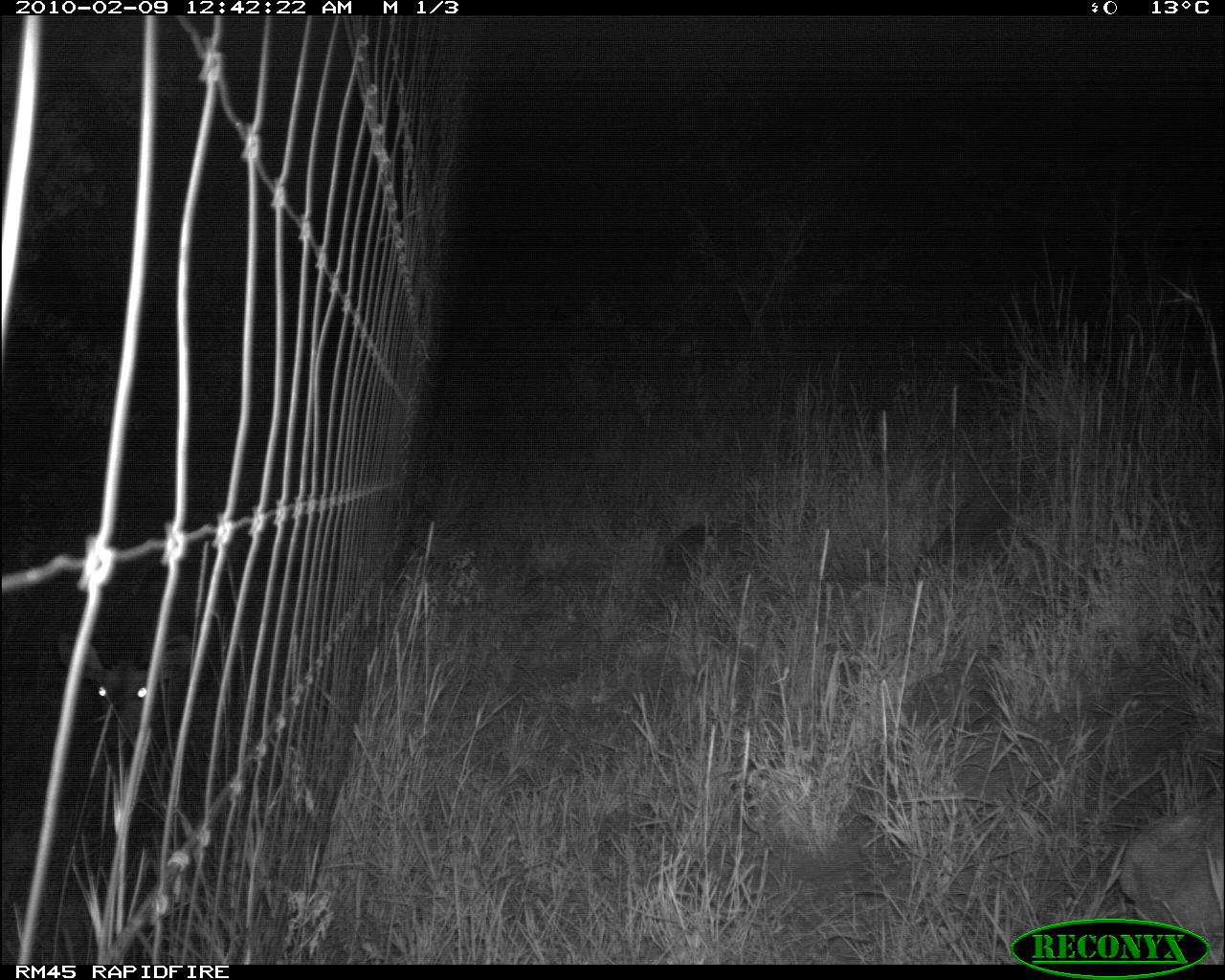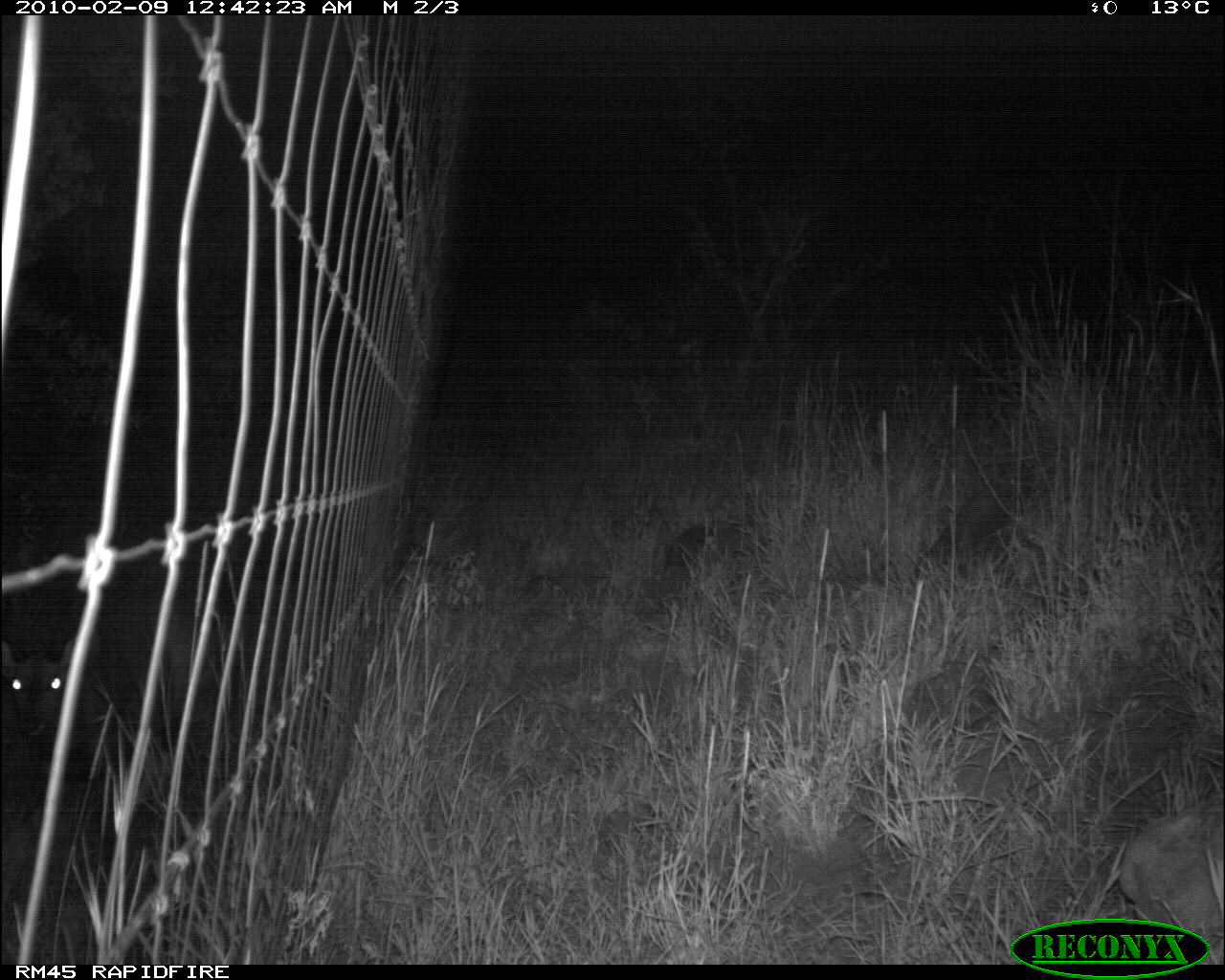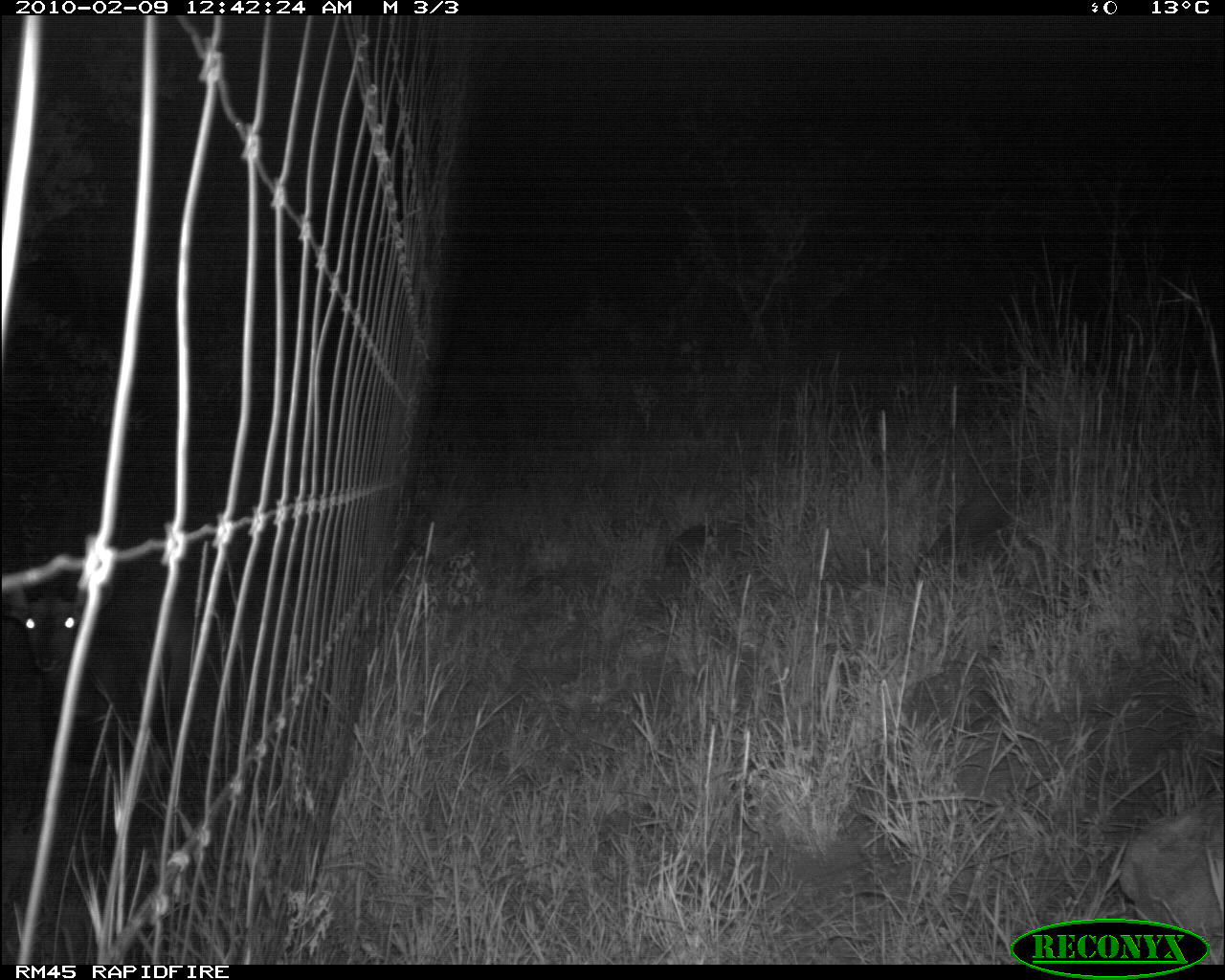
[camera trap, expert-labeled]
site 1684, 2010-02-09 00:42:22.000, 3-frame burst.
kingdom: Animalia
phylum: Chordata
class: Mammalia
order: Artiodactyla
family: Bovidae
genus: Sylvicapra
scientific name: Sylvicapra grimmia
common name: bush duiker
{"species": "Sylvicapra grimmia (bush duiker)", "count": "1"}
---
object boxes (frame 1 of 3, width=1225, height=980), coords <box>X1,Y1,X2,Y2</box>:
sylvicapra grimmia: <box>49,620,239,768</box>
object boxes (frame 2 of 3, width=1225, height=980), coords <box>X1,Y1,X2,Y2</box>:
sylvicapra grimmia: <box>1,618,134,790</box>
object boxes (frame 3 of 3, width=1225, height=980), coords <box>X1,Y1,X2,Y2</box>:
sylvicapra grimmia: <box>1,569,179,835</box>